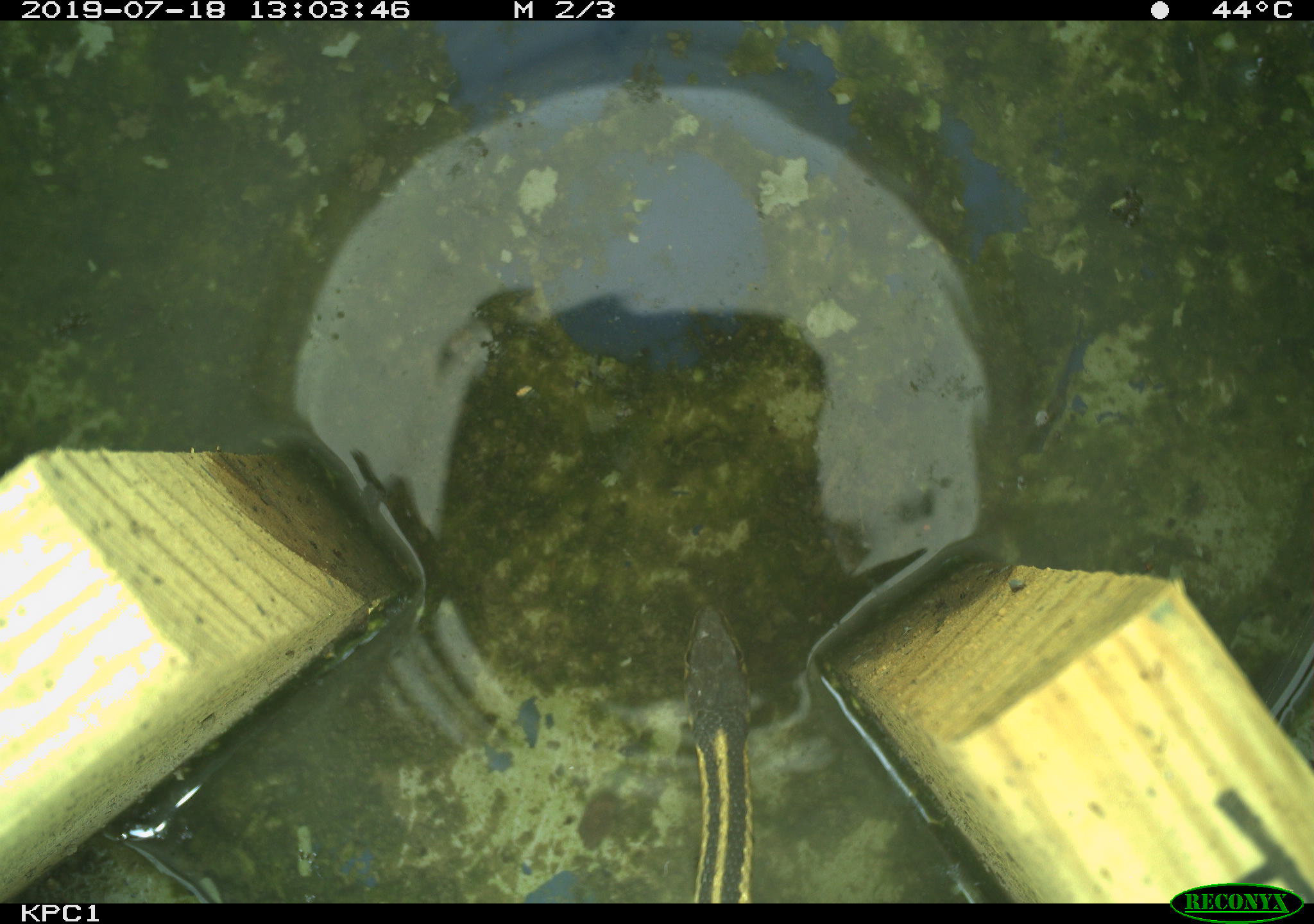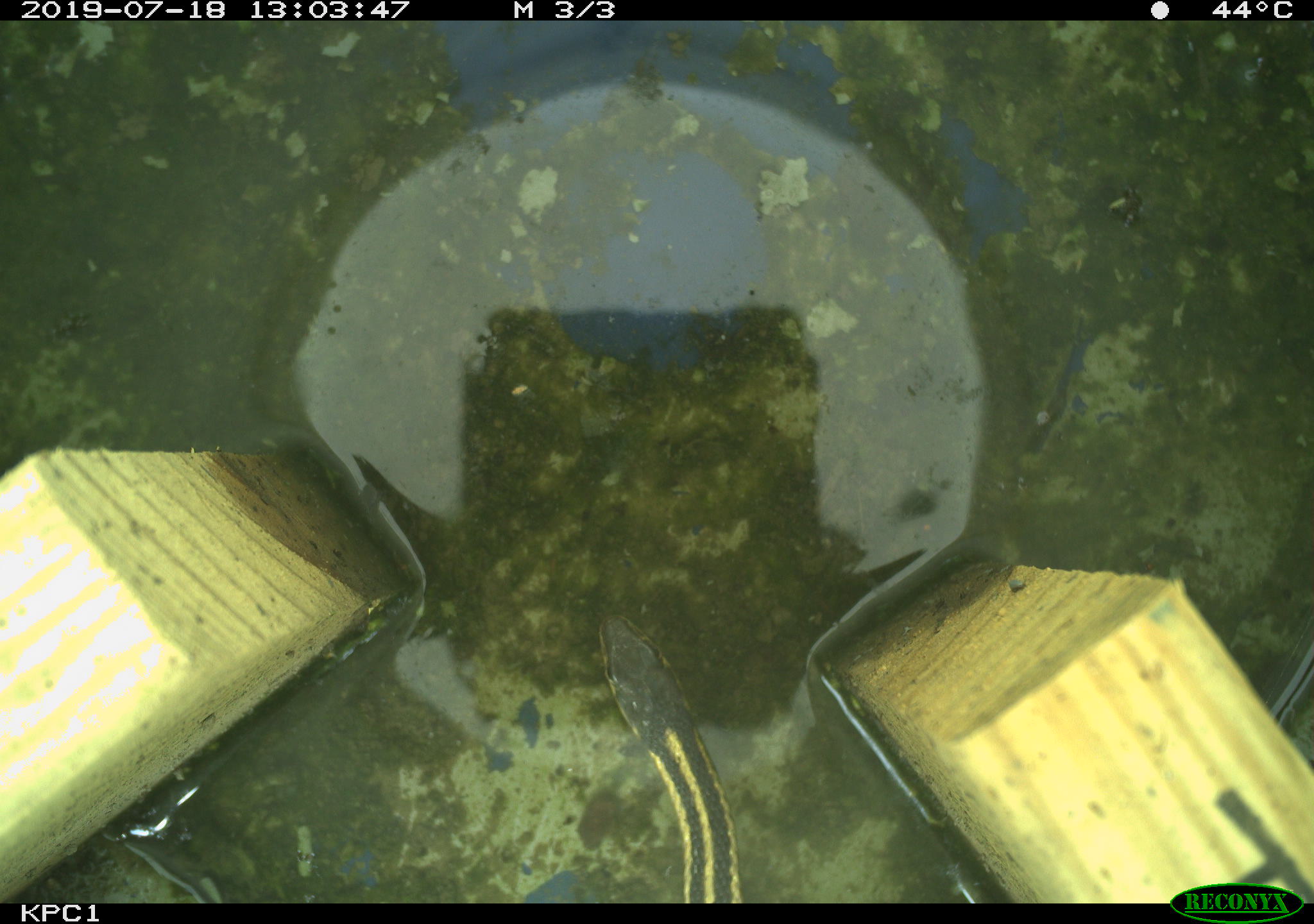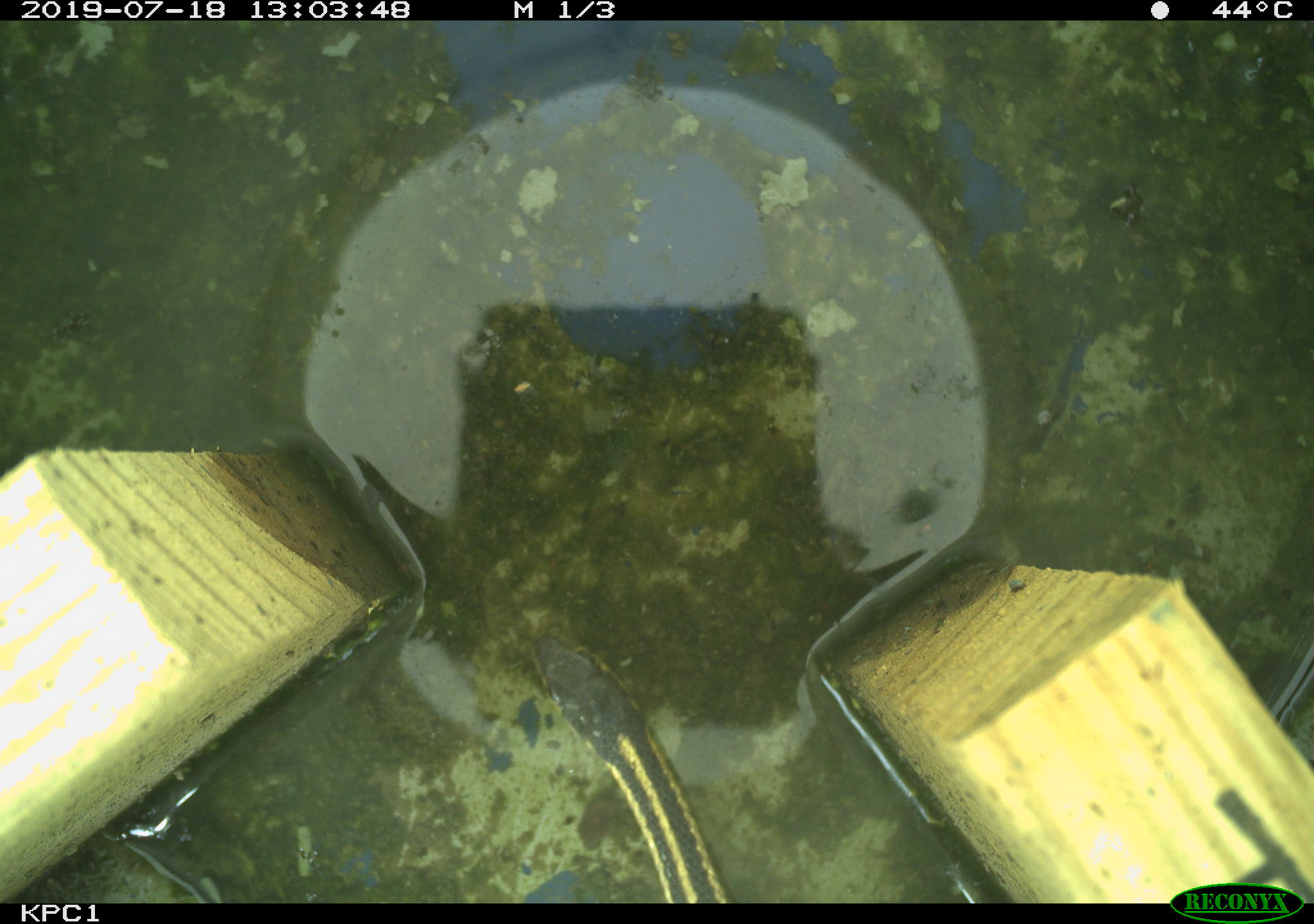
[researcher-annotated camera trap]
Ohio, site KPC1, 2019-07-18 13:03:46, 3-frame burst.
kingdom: Animalia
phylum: Chordata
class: Reptilia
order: Squamata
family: Colubridae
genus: Thamnophis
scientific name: Thamnophis sirtalis sirtalis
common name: eastern gartersnake